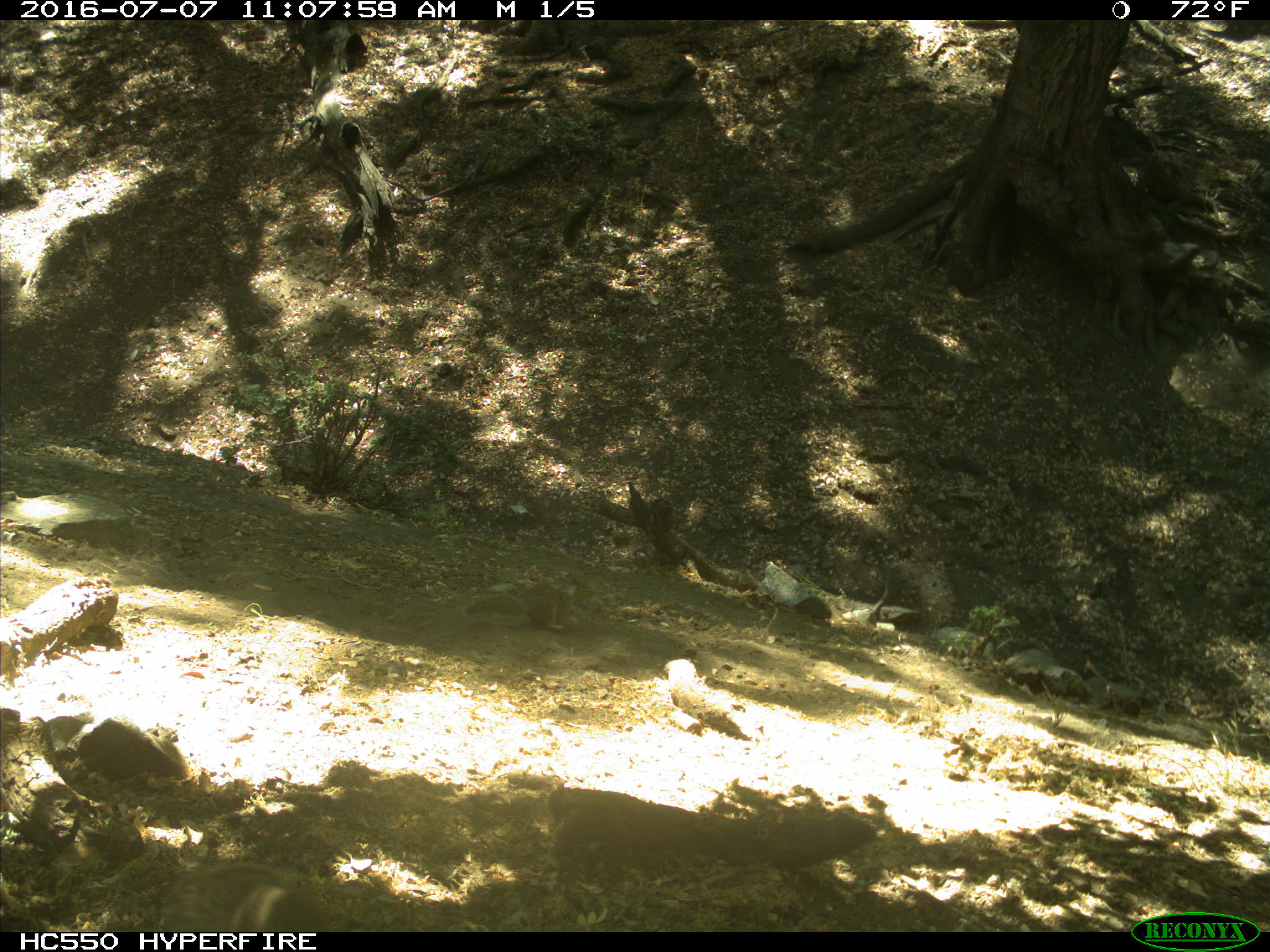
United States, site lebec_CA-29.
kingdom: Animalia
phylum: Chordata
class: Mammalia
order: Rodentia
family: Sciuridae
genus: Otospermophilus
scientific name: Otospermophilus beecheyi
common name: california ground squirrel